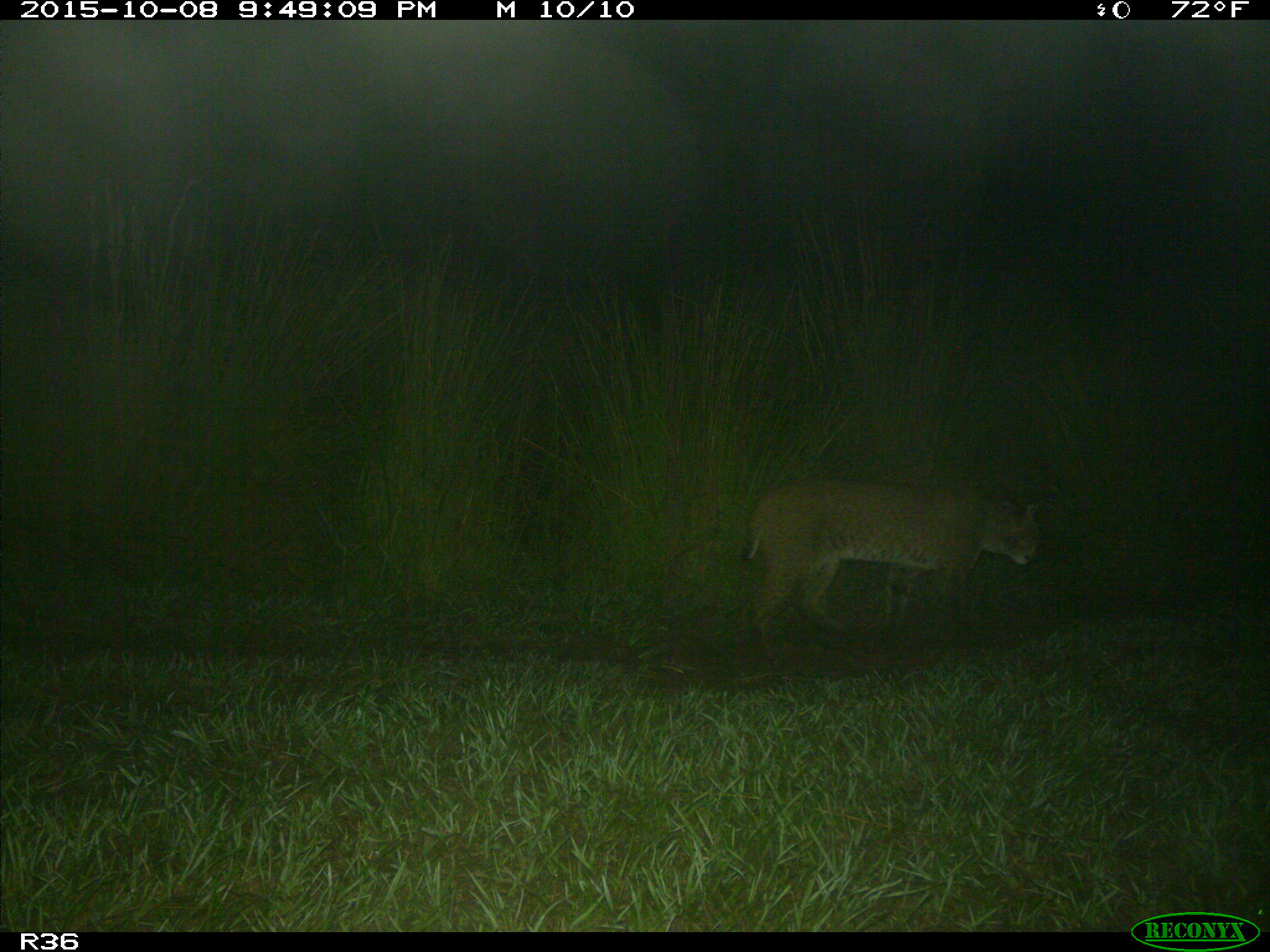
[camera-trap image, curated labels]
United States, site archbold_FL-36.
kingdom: Animalia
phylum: Chordata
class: Mammalia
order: Carnivora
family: Felidae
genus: Lynx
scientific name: Lynx rufus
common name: bobcat